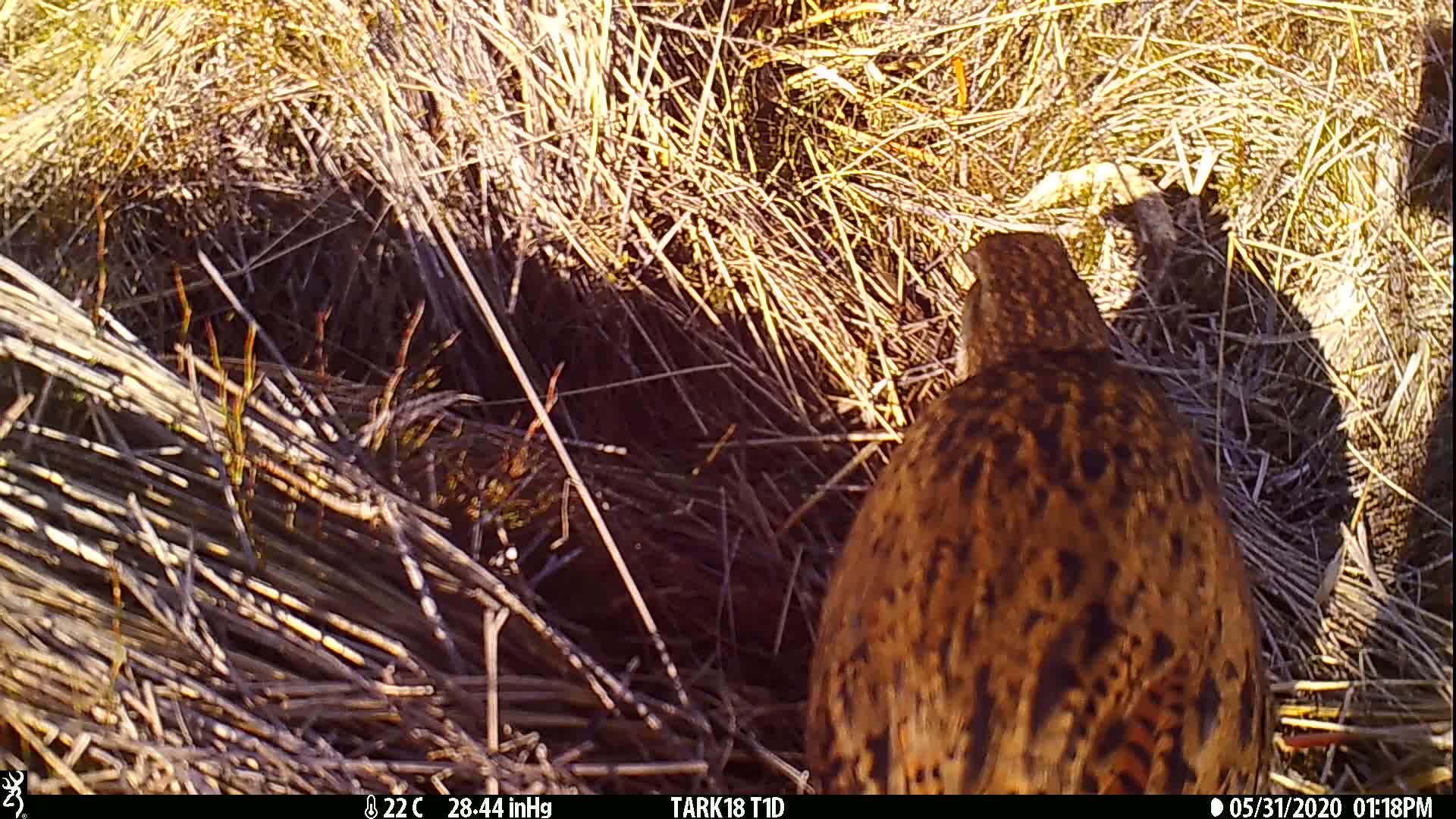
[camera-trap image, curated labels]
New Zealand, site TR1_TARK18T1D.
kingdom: Animalia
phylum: Chordata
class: Aves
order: Gruiformes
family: Rallidae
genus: Gallirallus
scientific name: Gallirallus australis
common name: weka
Weka (Gallirallus australis).